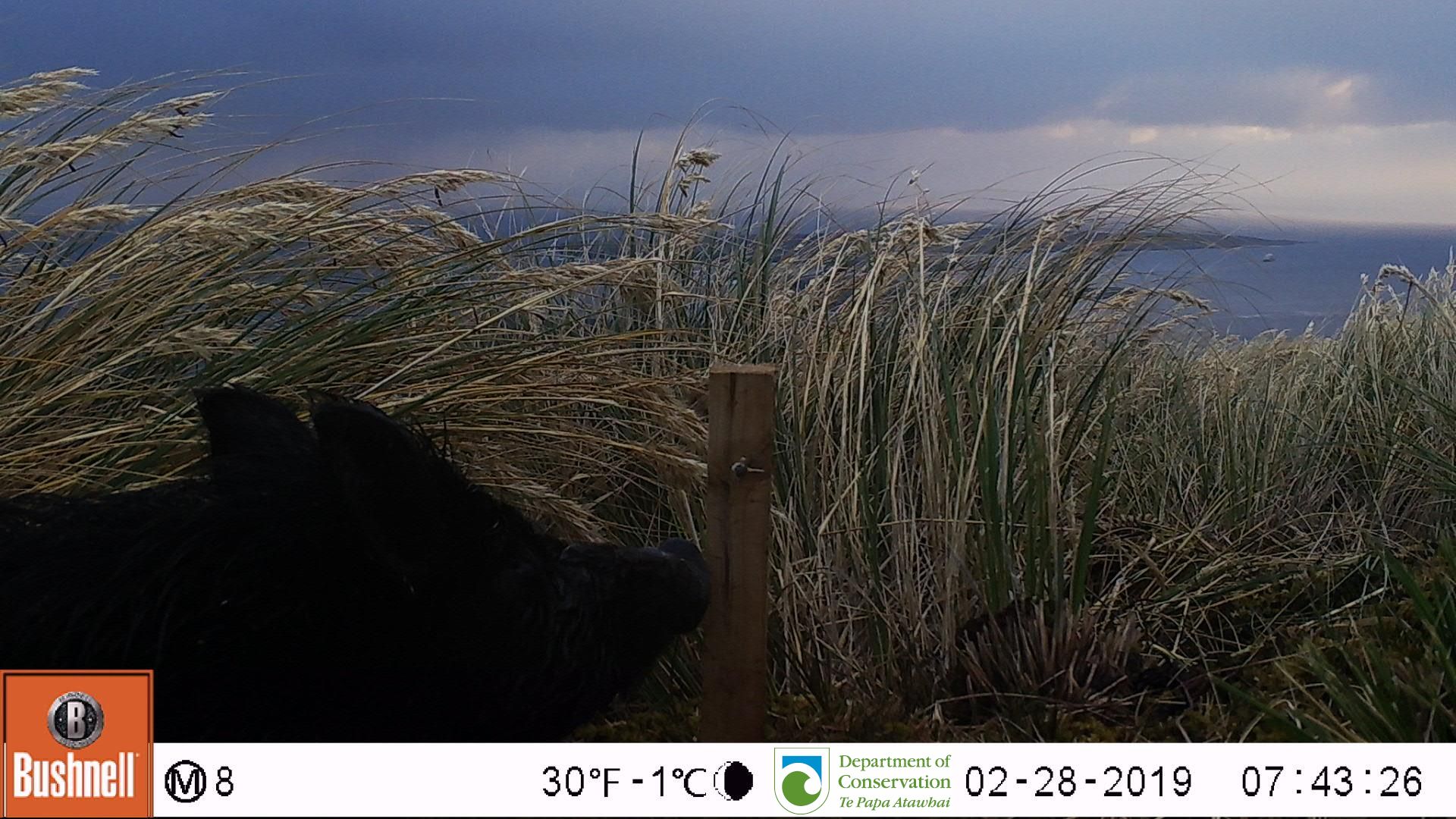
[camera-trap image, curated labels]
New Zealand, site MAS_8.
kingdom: Animalia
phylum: Chordata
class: Mammalia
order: Artiodactyla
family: Suidae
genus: Sus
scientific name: Sus scrofa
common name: pig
Pig (Sus scrofa).